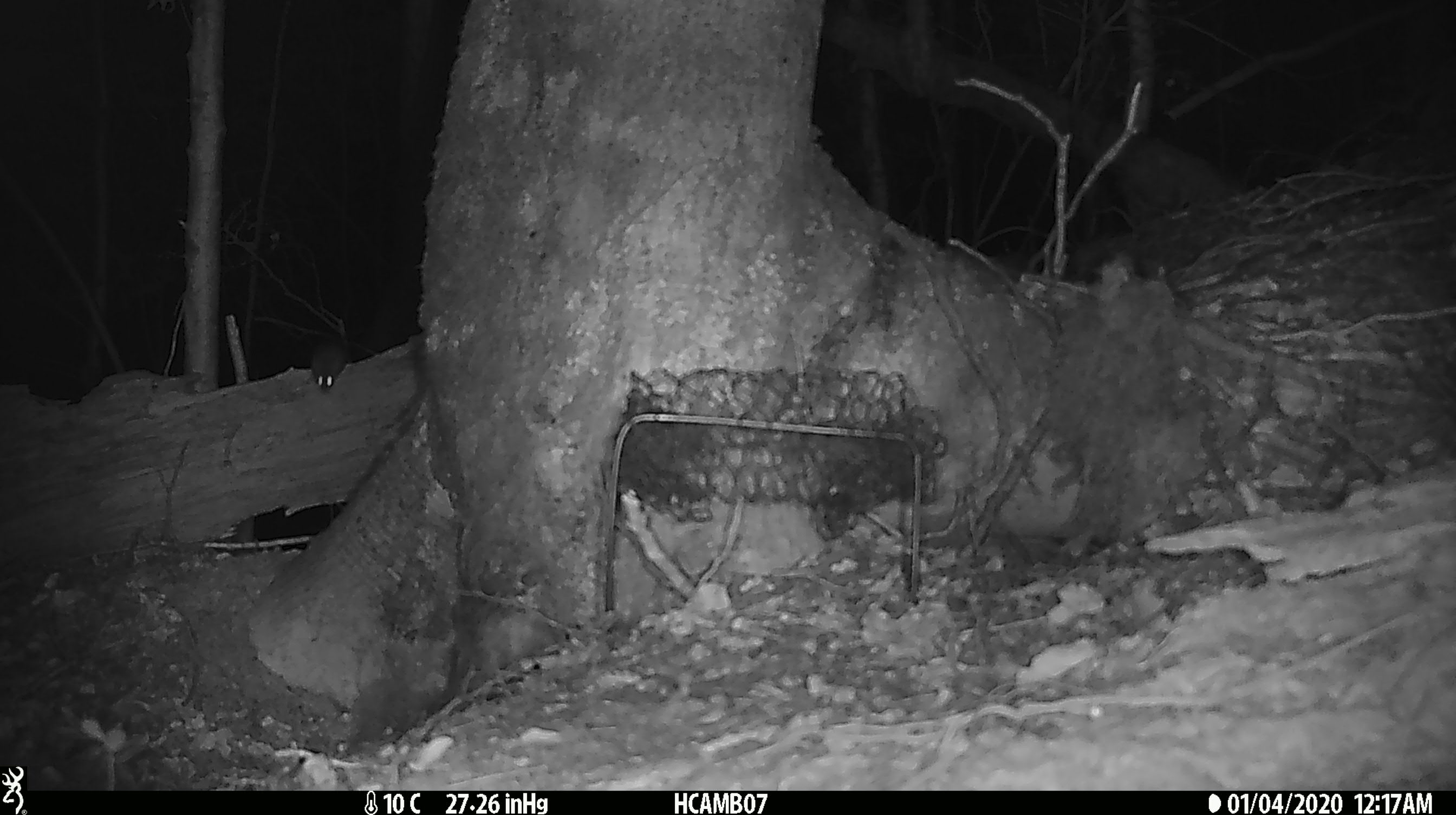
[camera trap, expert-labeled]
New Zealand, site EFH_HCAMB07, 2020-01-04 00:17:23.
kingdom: Animalia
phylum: Chordata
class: Mammalia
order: Rodentia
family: Muridae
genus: Mus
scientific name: Mus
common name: mouse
Mouse (Mus).